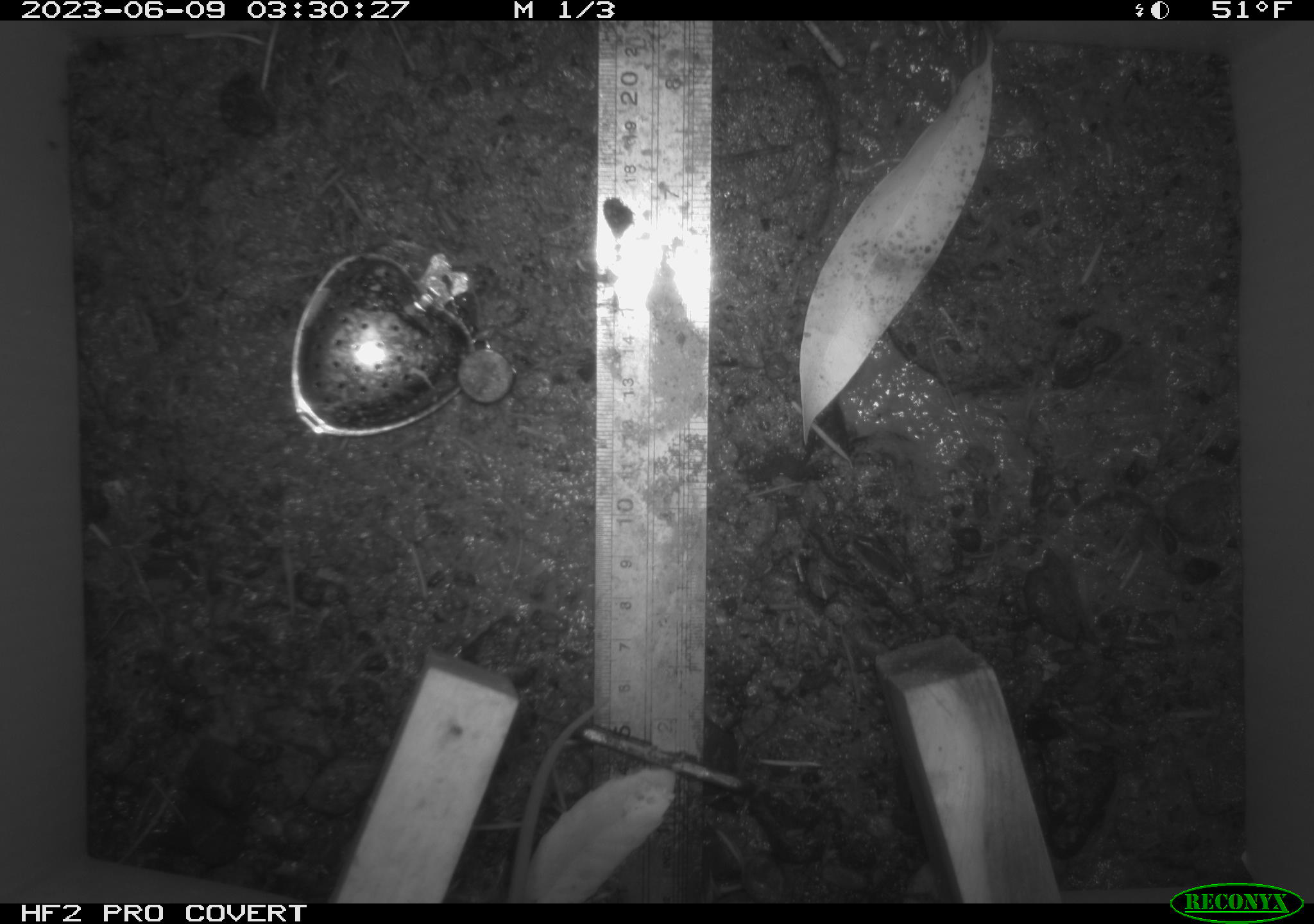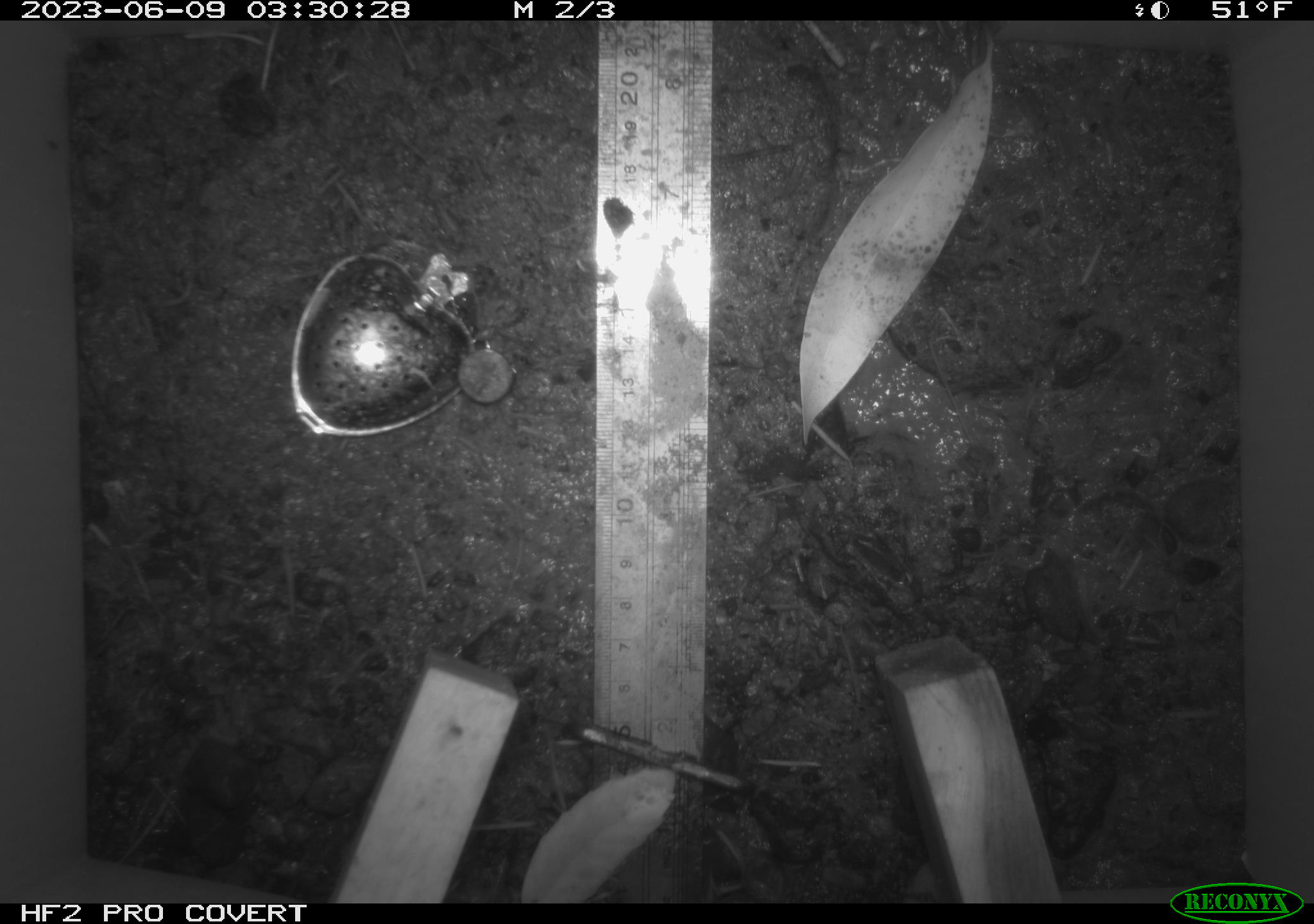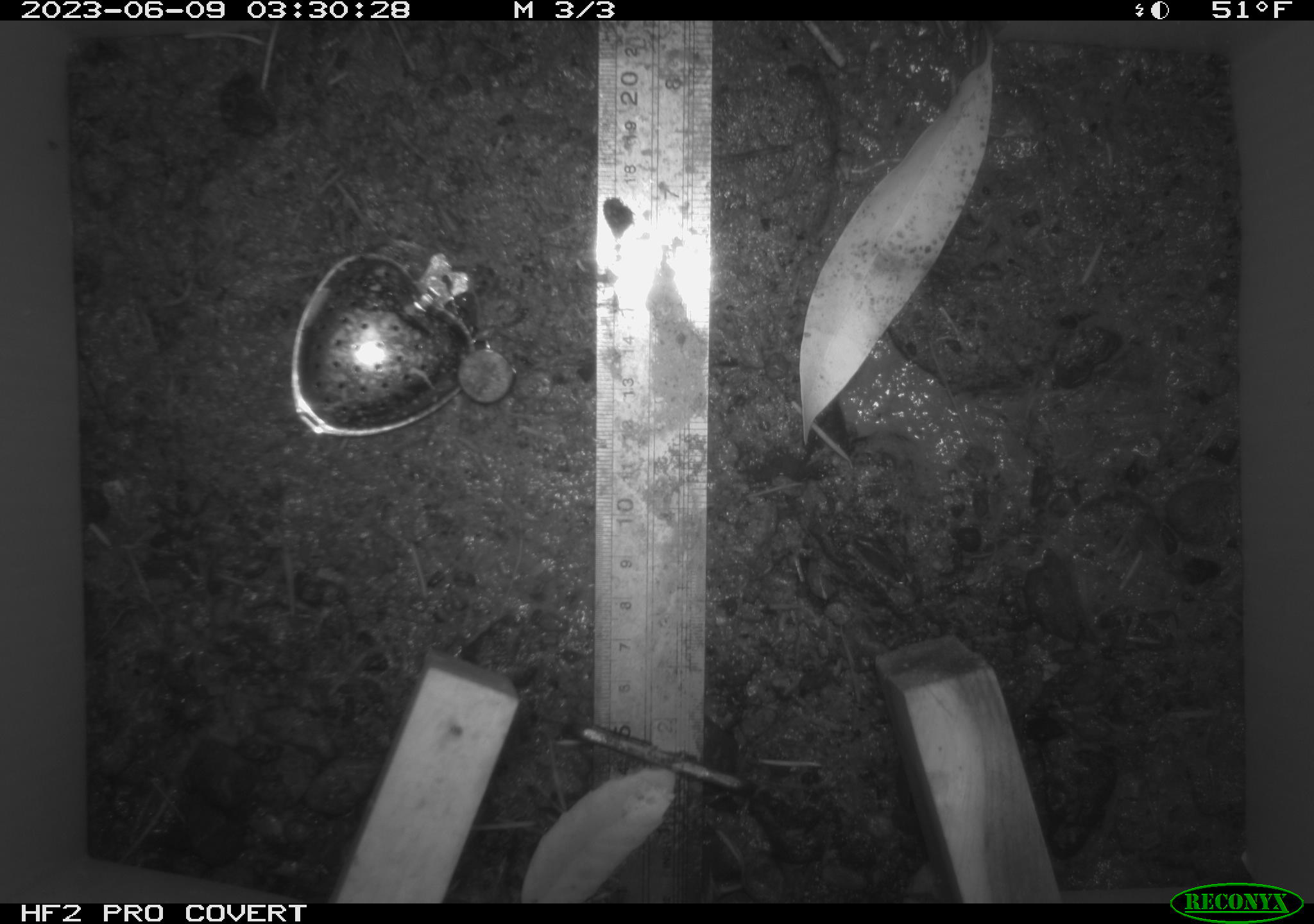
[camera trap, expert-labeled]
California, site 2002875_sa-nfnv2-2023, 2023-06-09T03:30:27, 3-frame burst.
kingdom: Animalia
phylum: Chordata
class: Mammalia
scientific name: Mammalia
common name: small mammal